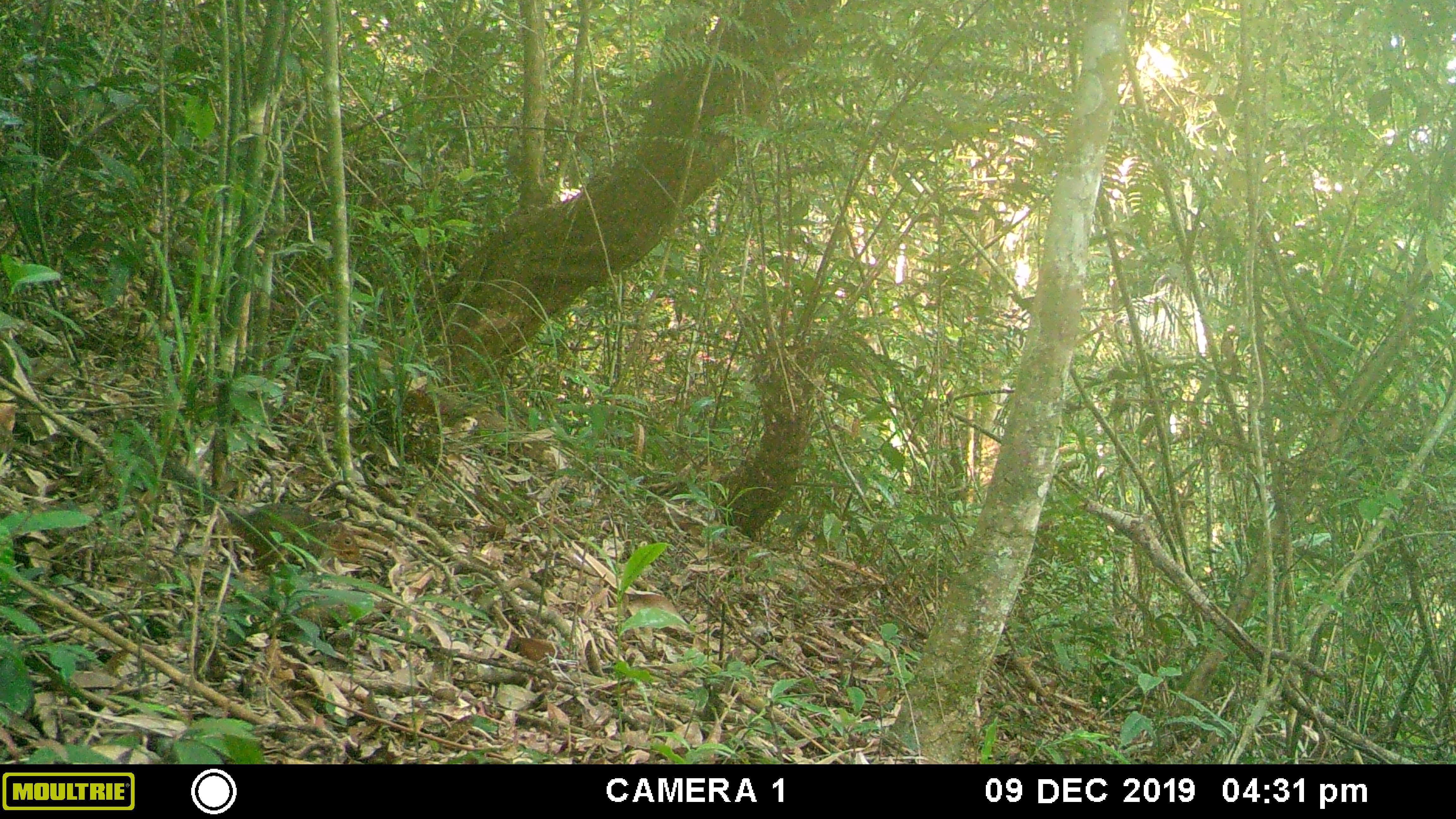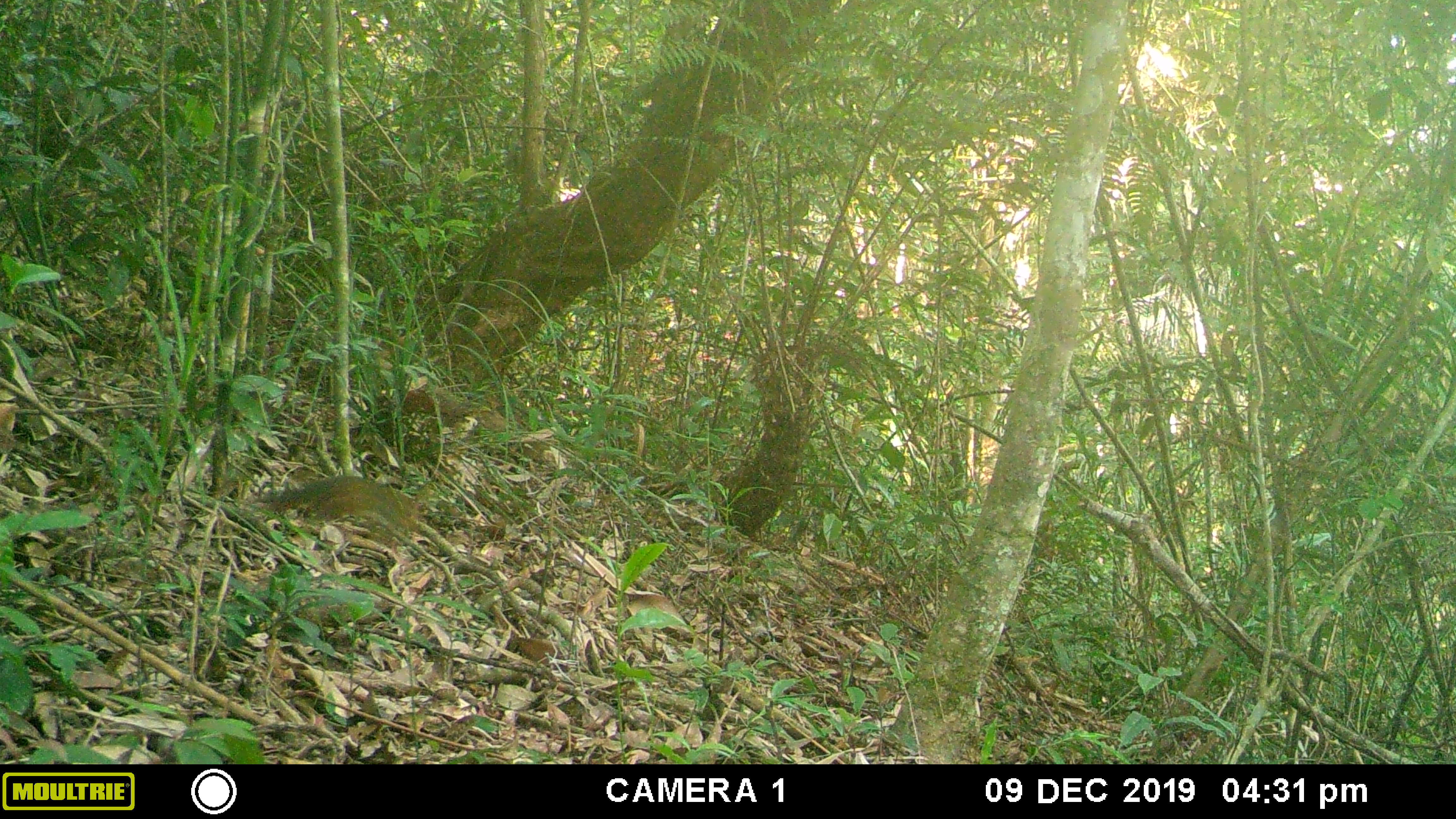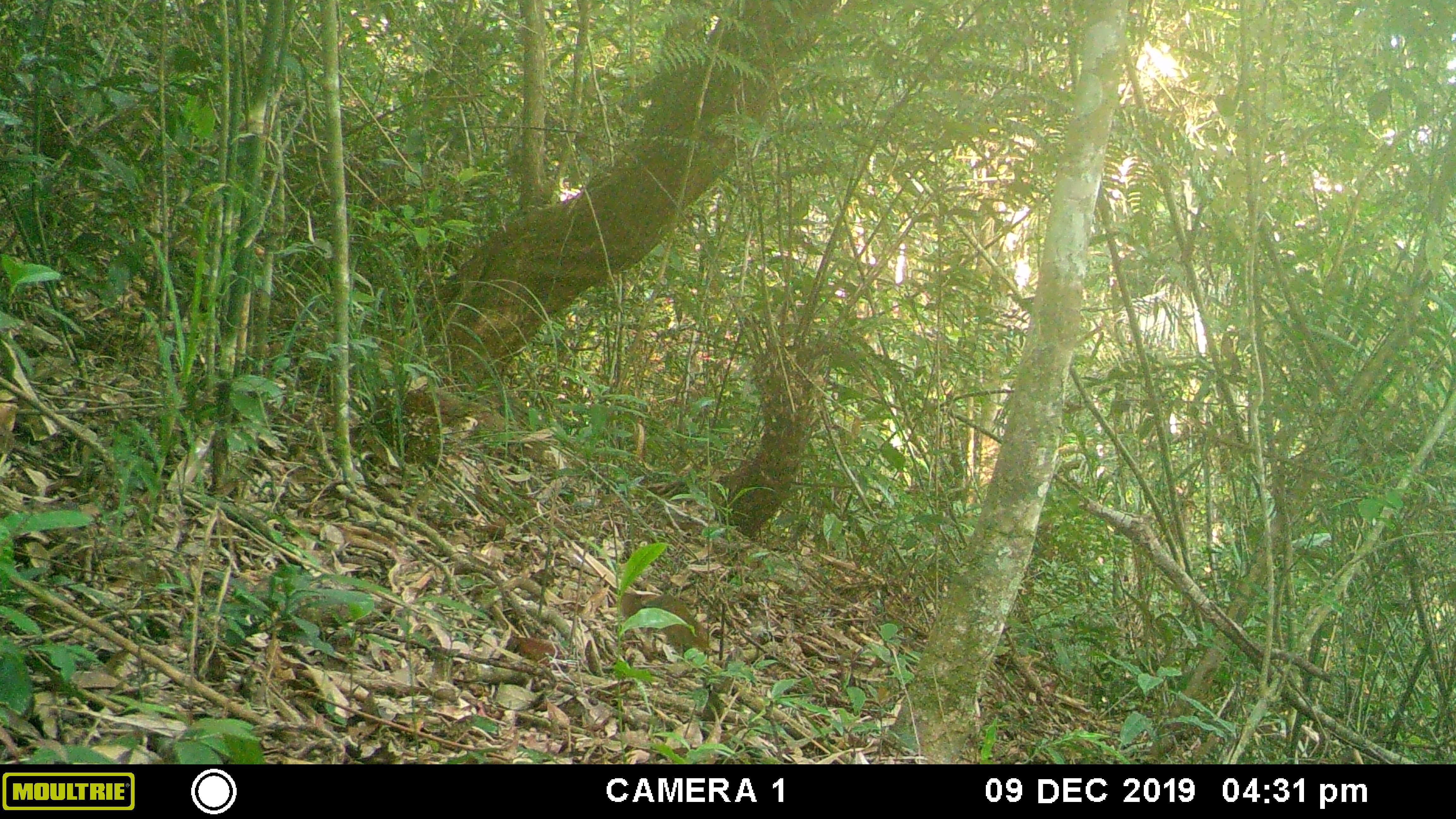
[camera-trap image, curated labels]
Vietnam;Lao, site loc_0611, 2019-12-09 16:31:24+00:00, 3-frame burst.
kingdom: Animalia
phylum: Chordata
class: Mammalia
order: Rodentia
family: Sciuridae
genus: Dremomys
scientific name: Dremomys rufigenis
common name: red-cheeked squirrel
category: red cheeked squirrel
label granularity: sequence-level